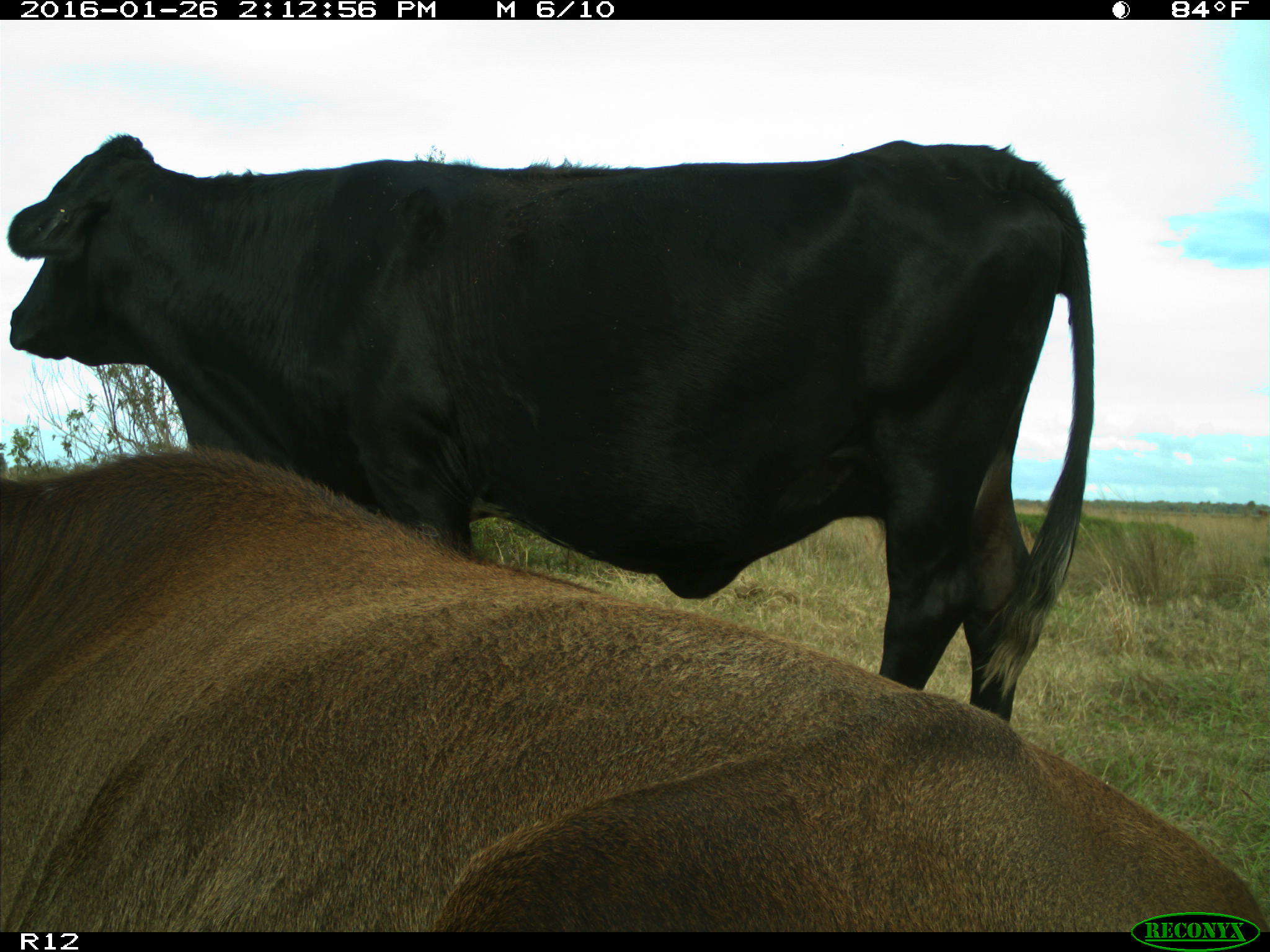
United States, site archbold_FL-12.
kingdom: Animalia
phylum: Chordata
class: Mammalia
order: Artiodactyla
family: Bovidae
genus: Bos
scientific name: Bos taurus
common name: domestic cow